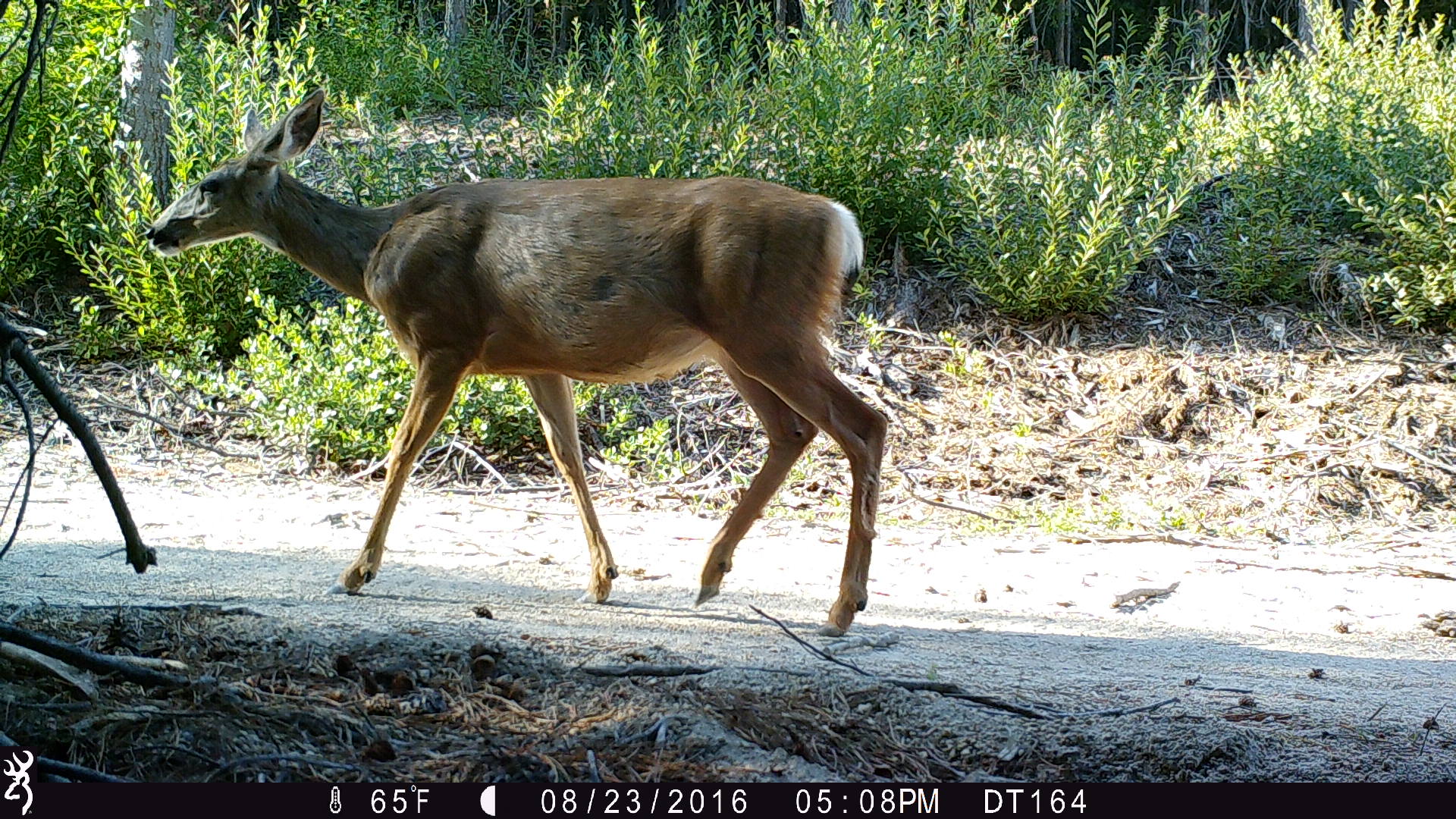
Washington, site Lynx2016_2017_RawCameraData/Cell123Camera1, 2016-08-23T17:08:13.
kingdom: Animalia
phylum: Chordata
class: Mammalia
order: Artiodactyla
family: Cervidae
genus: Odocoileus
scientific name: Odocoileus hemionus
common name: mule deer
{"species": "Odocoileus hemionus (mule deer)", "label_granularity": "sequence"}